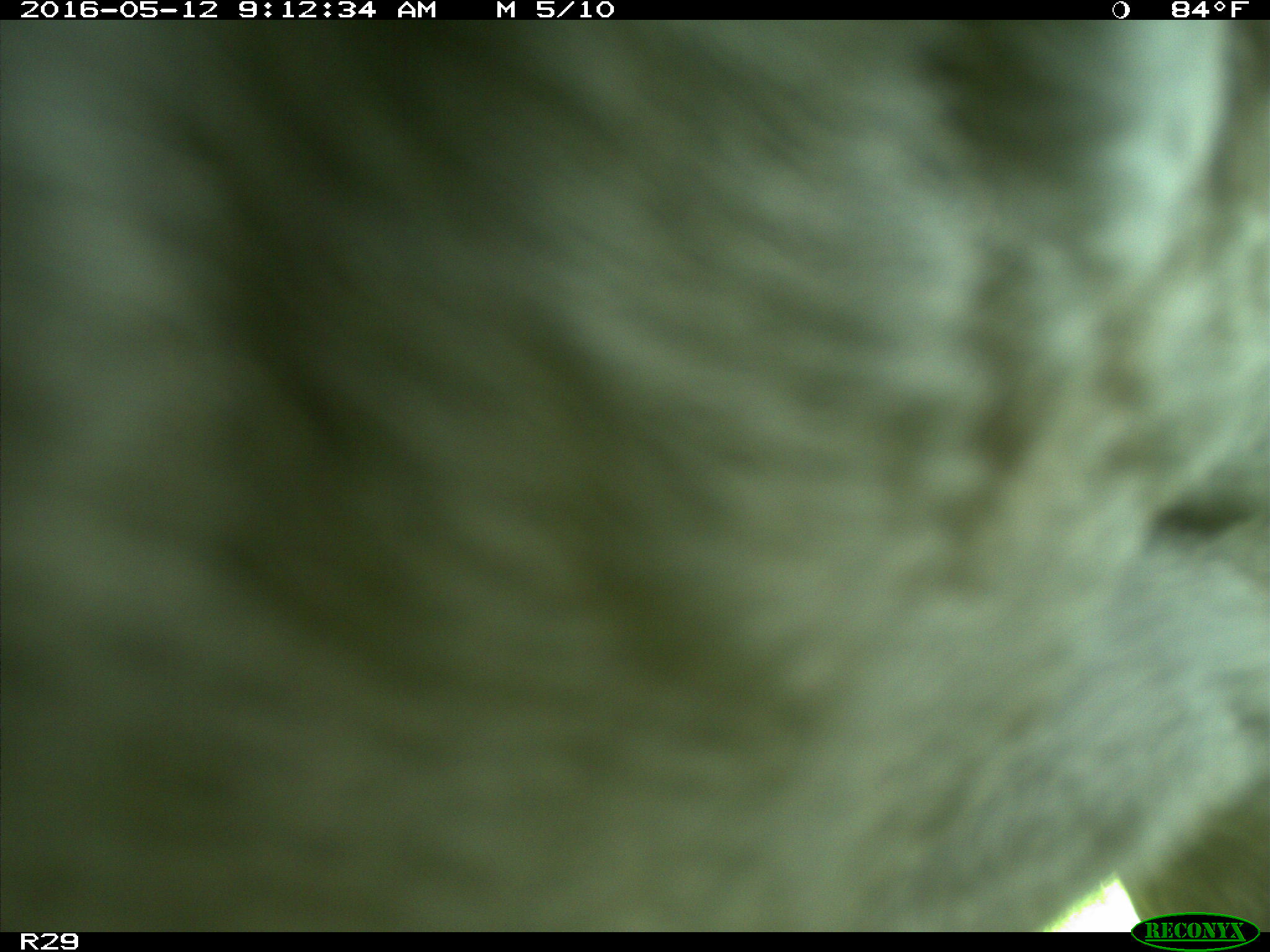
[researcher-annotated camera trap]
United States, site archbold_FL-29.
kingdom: Animalia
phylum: Chordata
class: Mammalia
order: Artiodactyla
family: Bovidae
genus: Bos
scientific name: Bos taurus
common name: domestic cow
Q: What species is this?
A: Bos taurus (domestic cow).